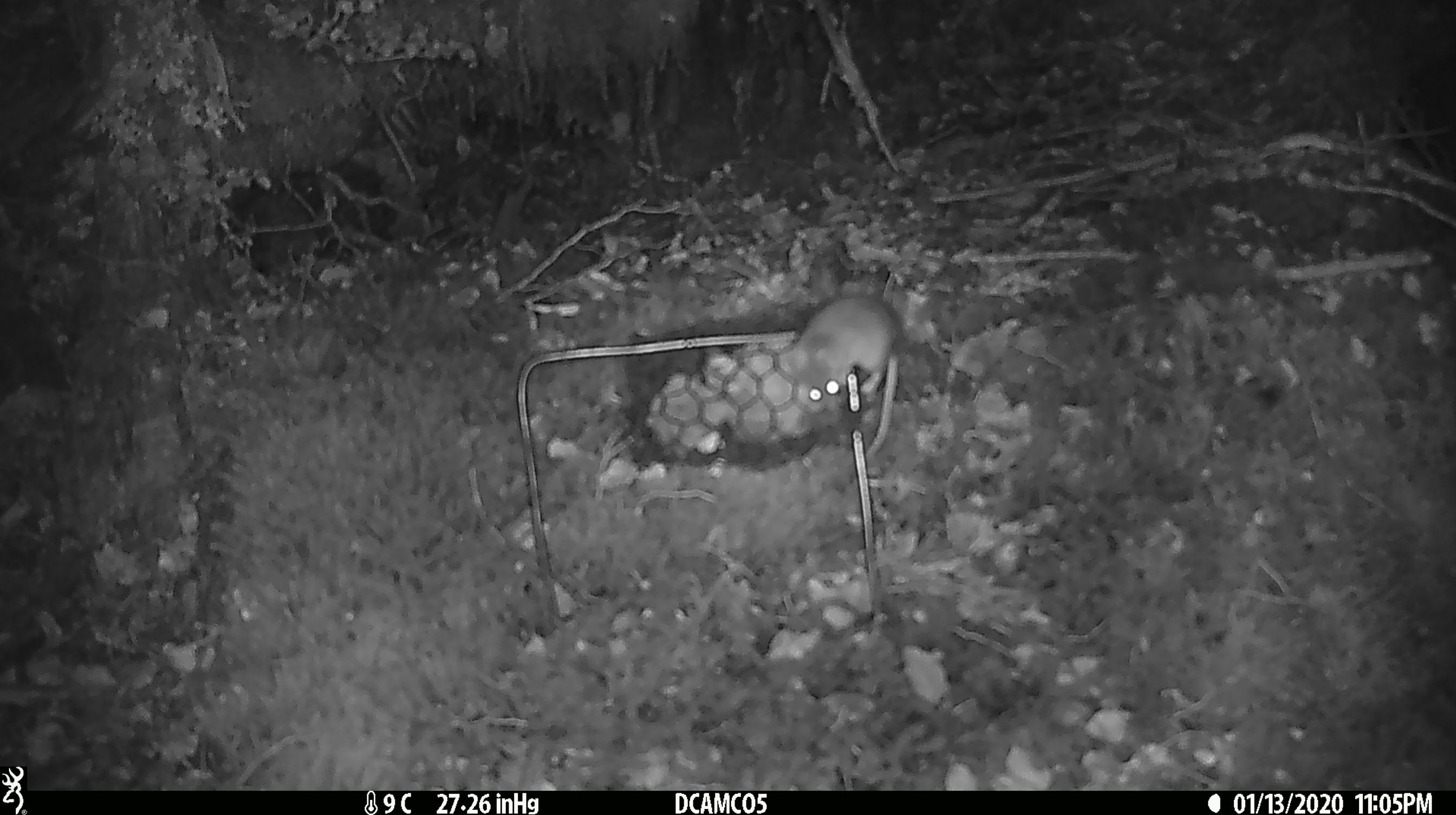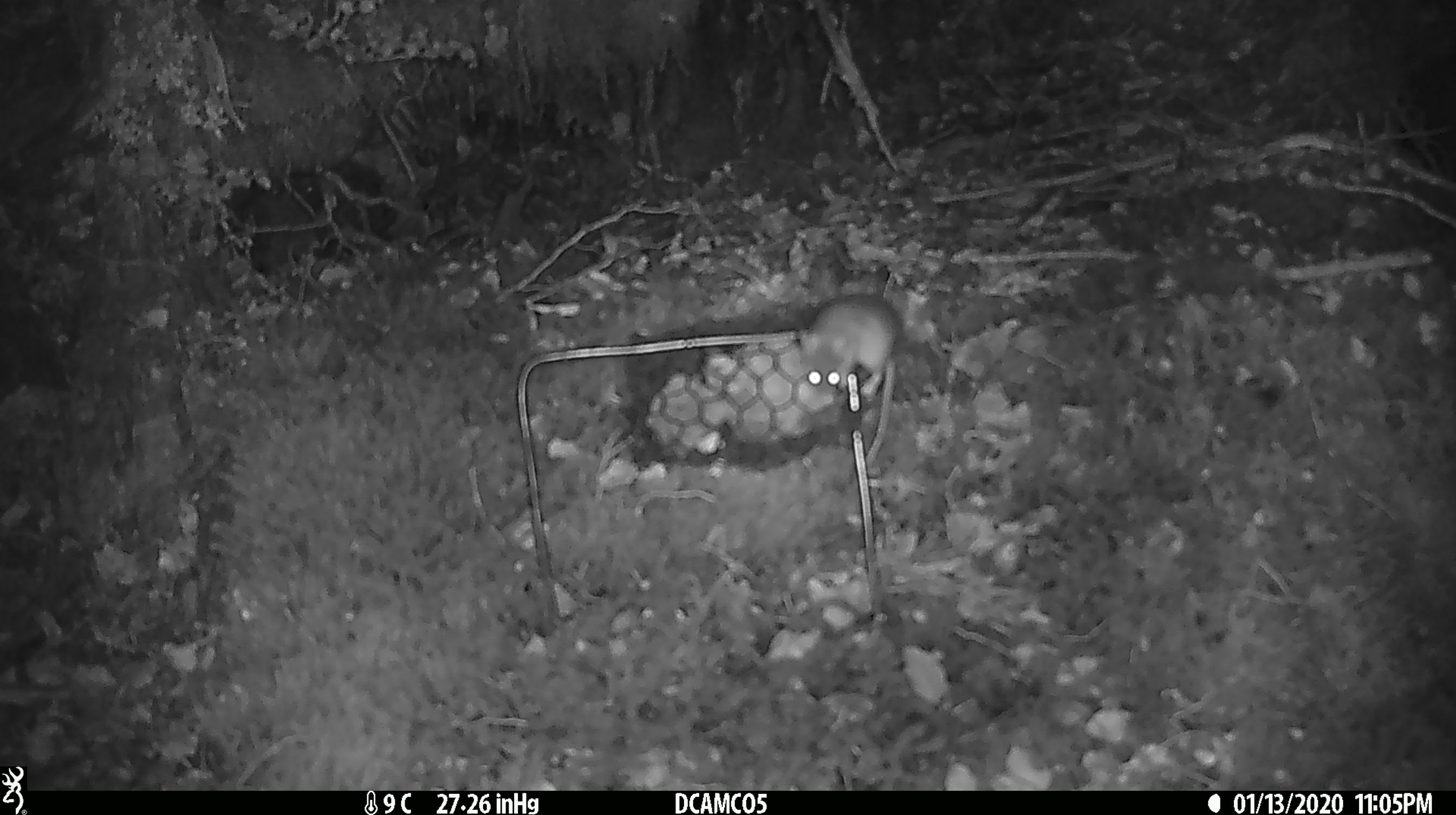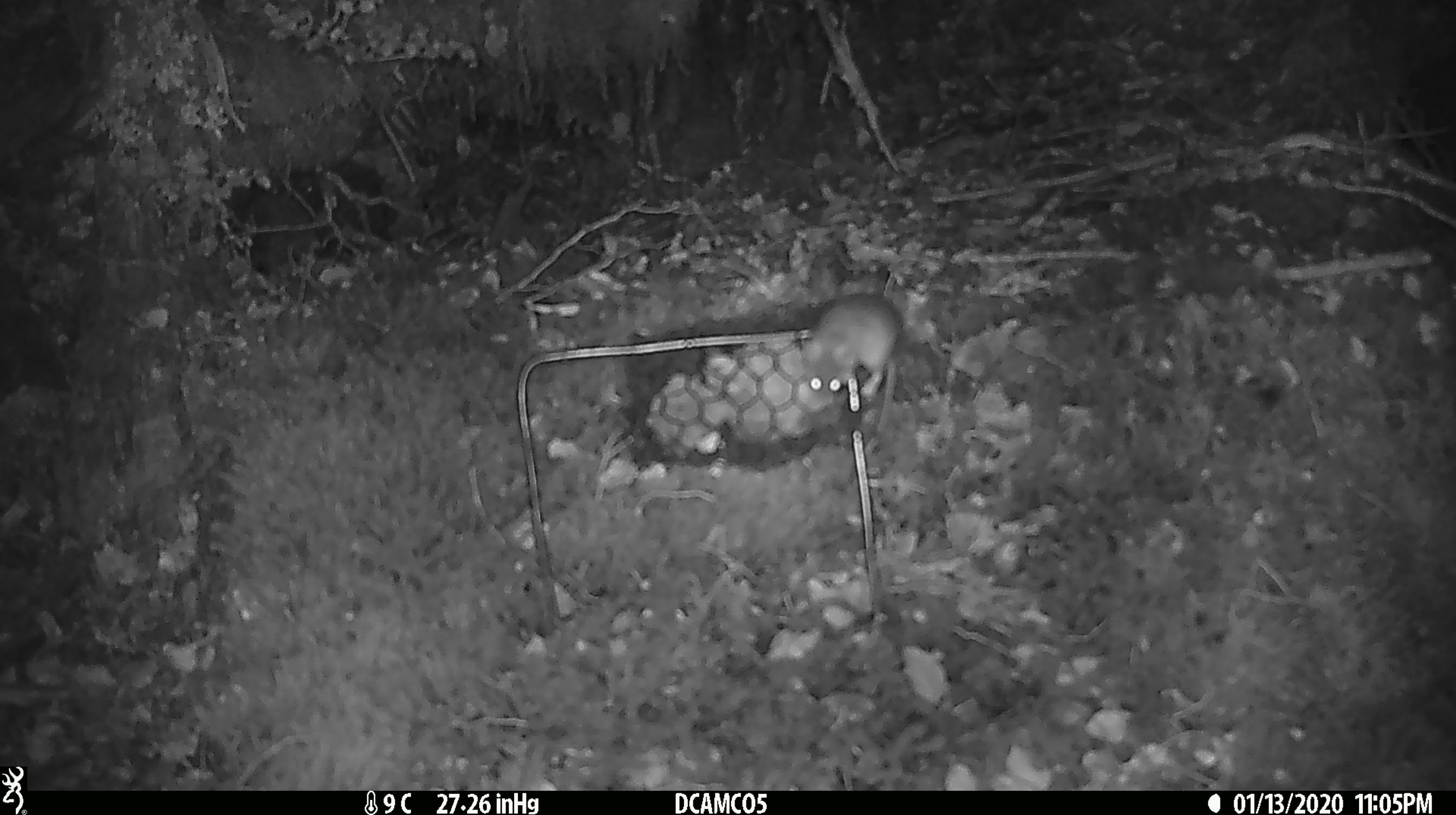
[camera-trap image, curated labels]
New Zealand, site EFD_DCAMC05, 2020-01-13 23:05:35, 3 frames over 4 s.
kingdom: Animalia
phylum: Chordata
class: Mammalia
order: Rodentia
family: Muridae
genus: Mus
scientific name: Mus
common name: mouse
Mouse (Mus).